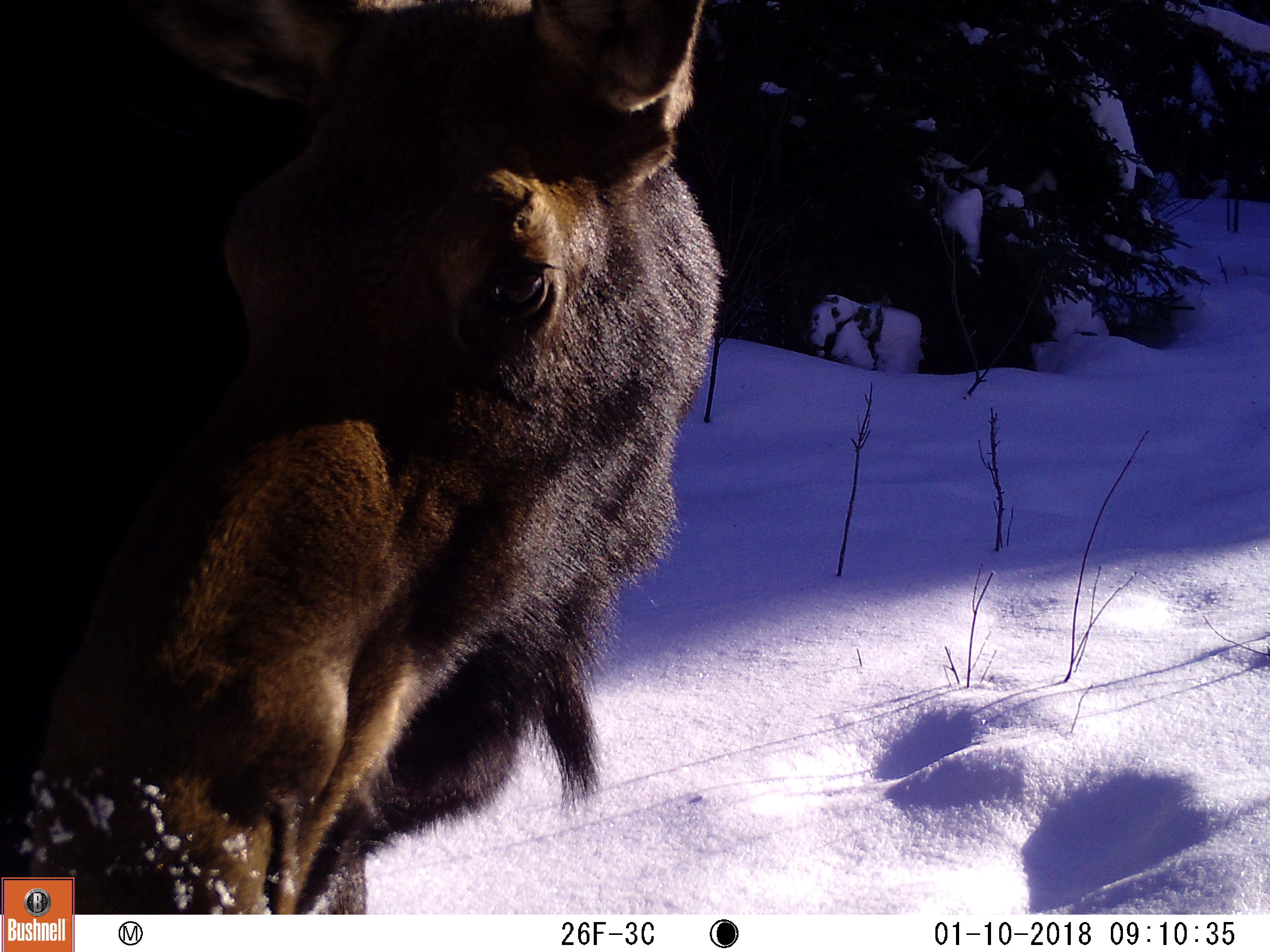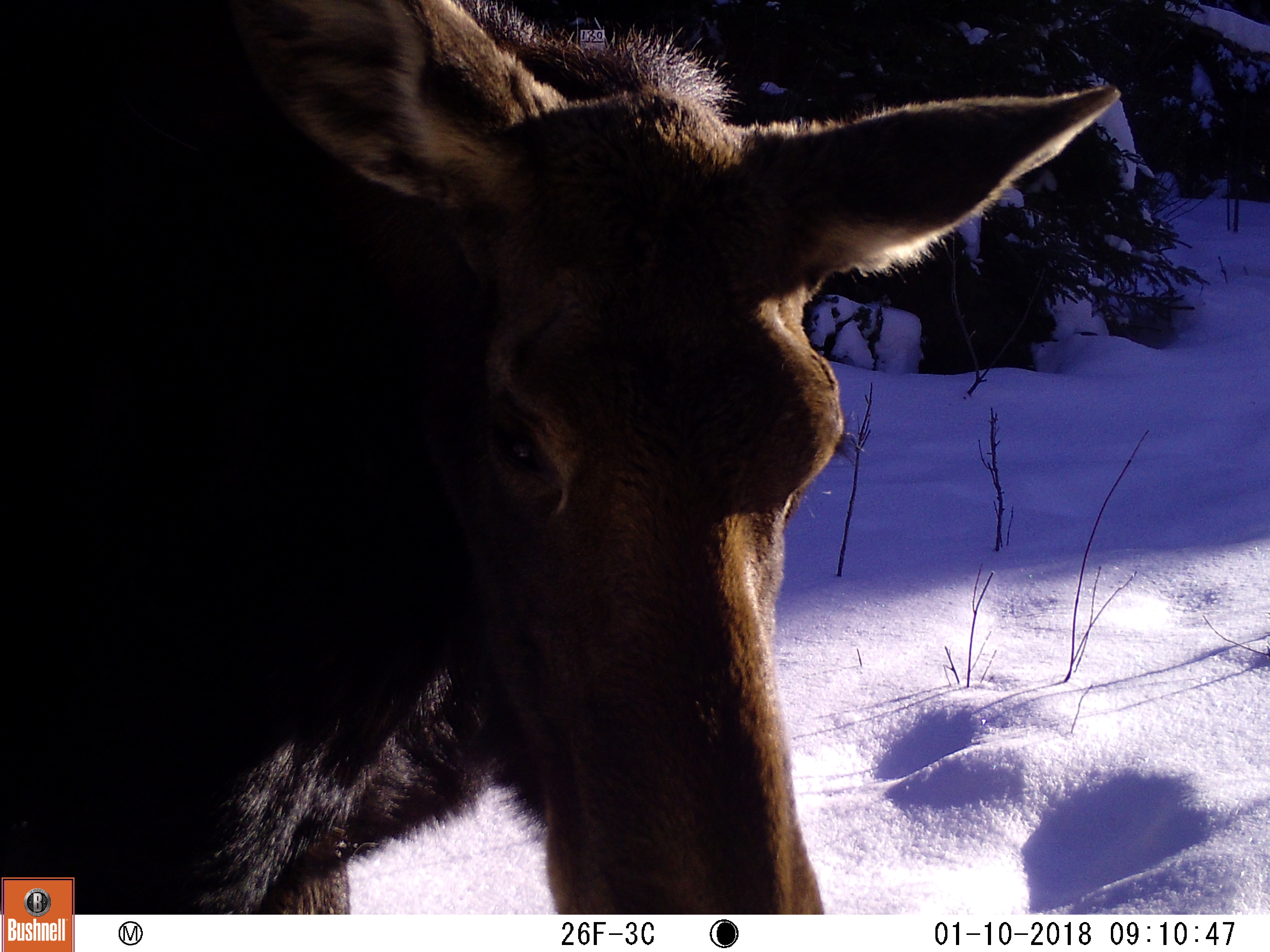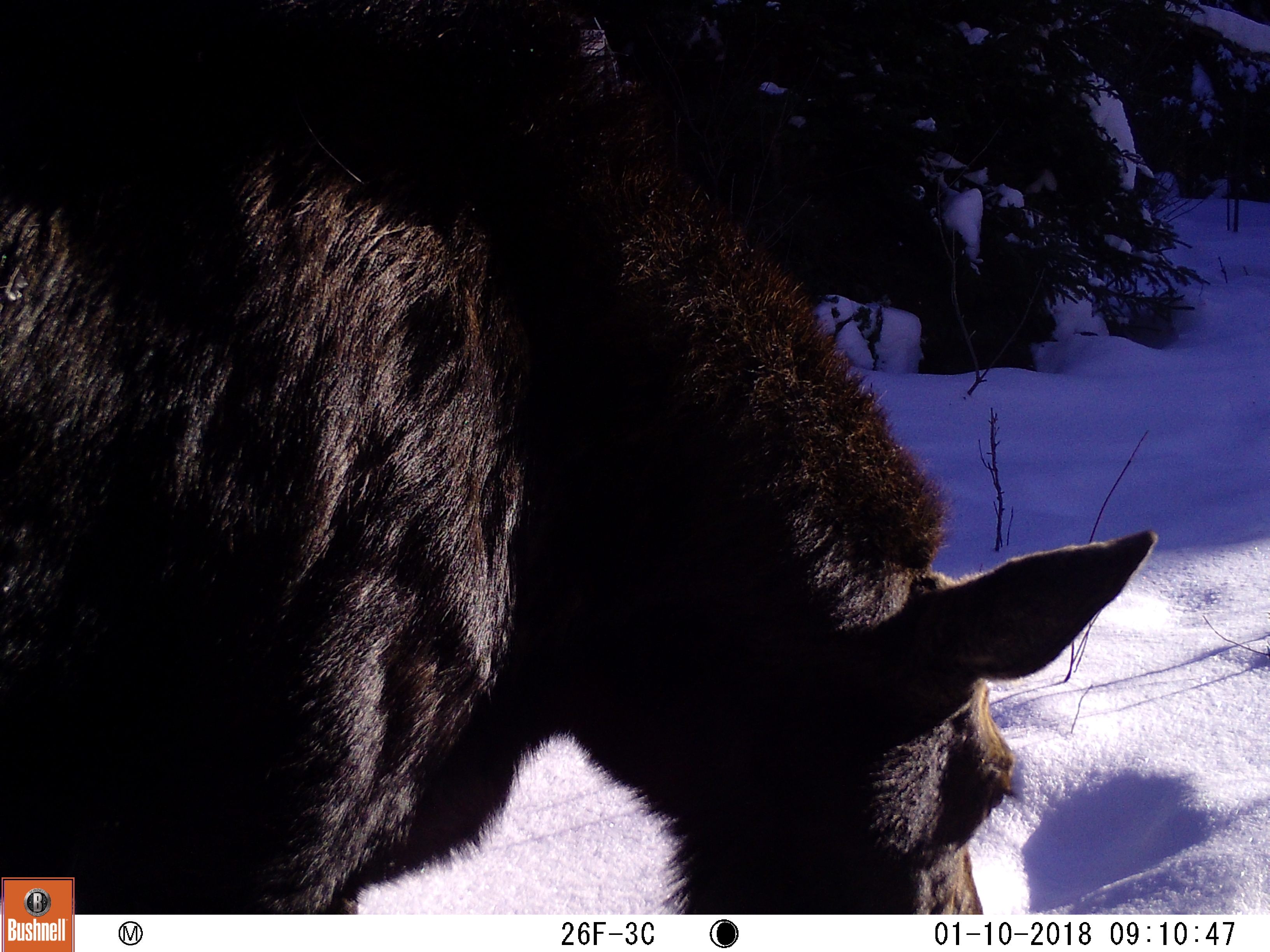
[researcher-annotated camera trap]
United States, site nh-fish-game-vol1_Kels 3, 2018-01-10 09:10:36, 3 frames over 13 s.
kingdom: Animalia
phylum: Chordata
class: Mammalia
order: Artiodactyla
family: Cervidae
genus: Alces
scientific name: Alces alces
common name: moose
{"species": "moose (Alces alces)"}